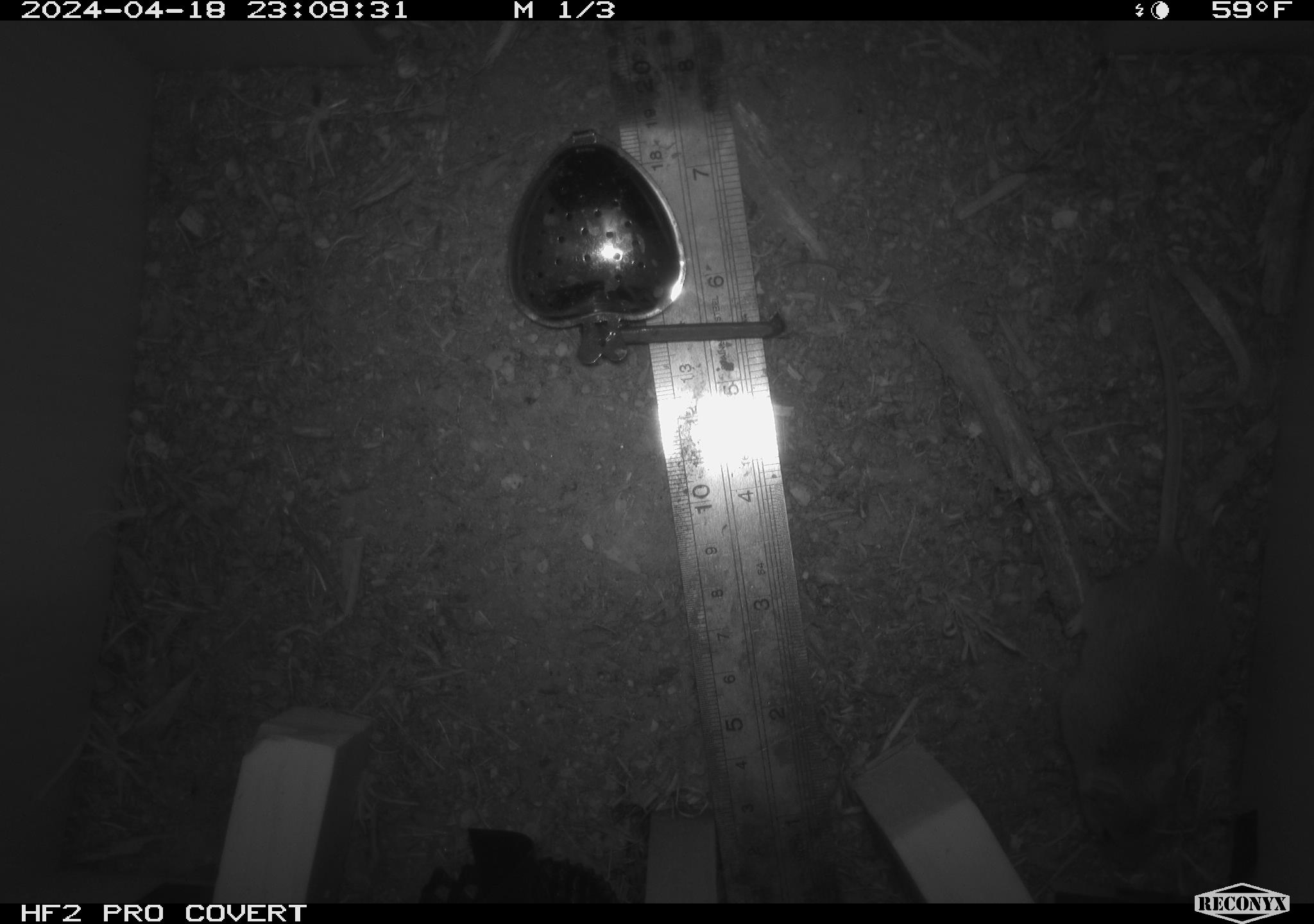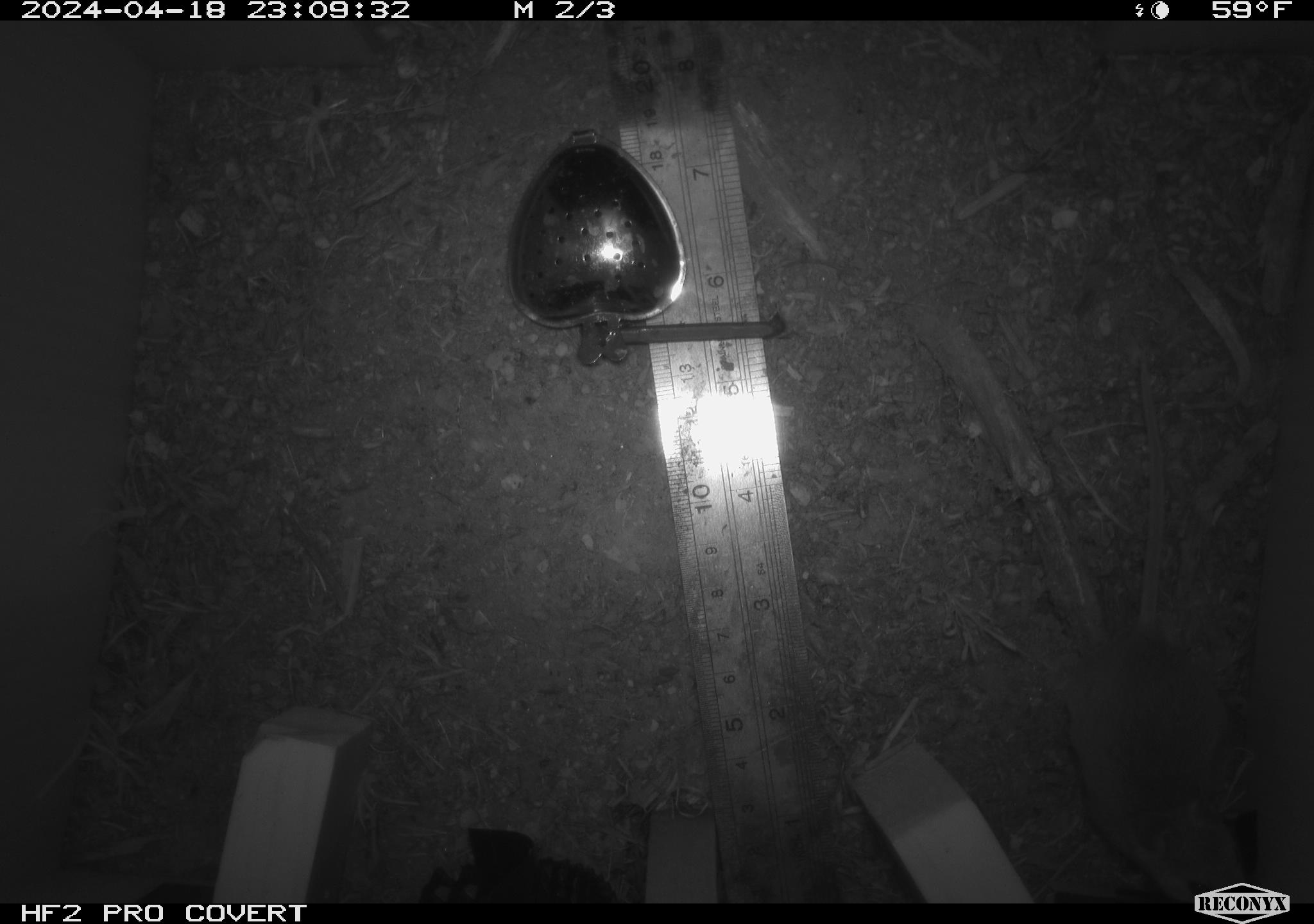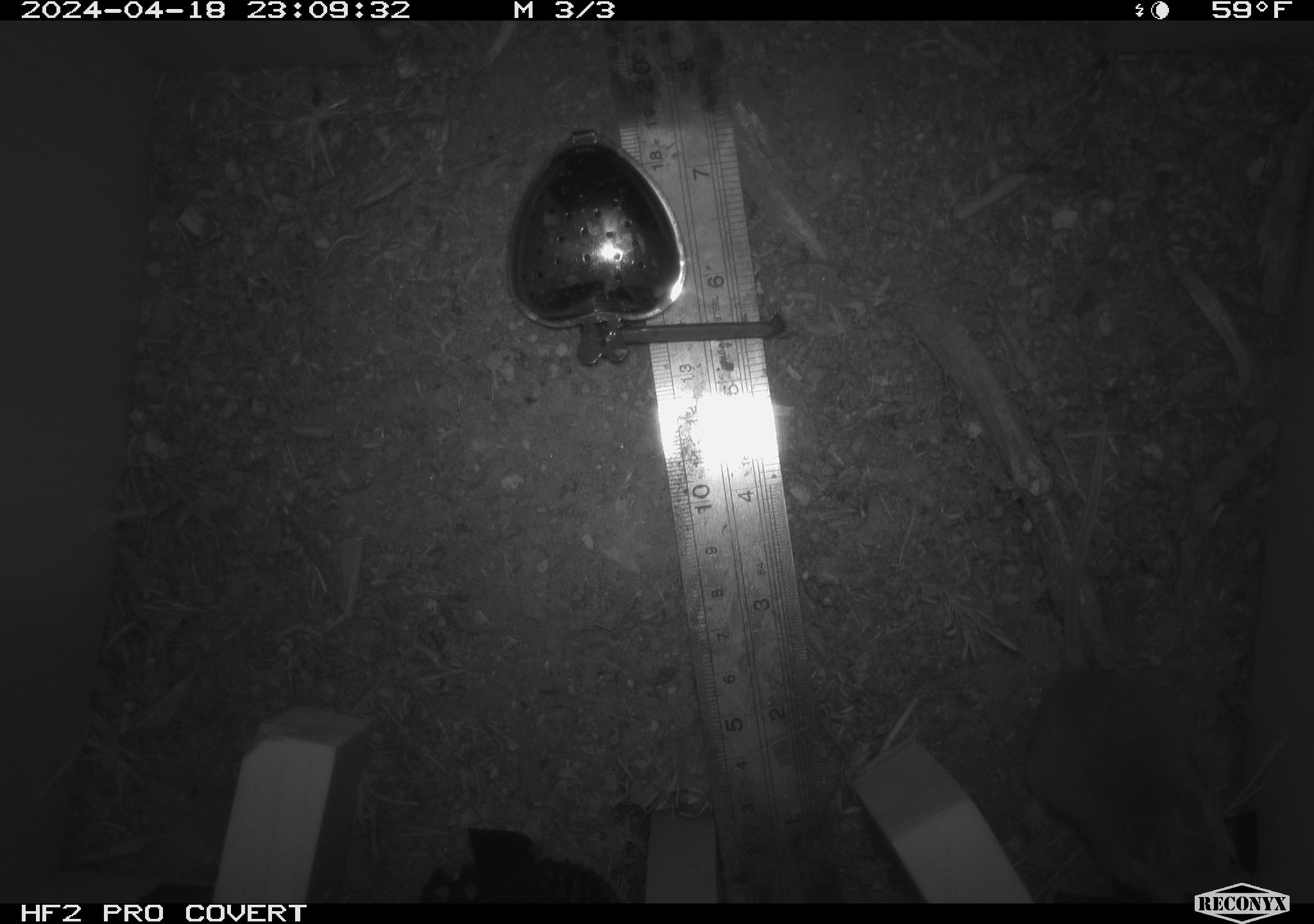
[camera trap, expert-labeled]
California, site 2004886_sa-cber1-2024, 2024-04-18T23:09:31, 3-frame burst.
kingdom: Animalia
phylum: Chordata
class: Mammalia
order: Rodentia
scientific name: Rodentia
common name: mouse species